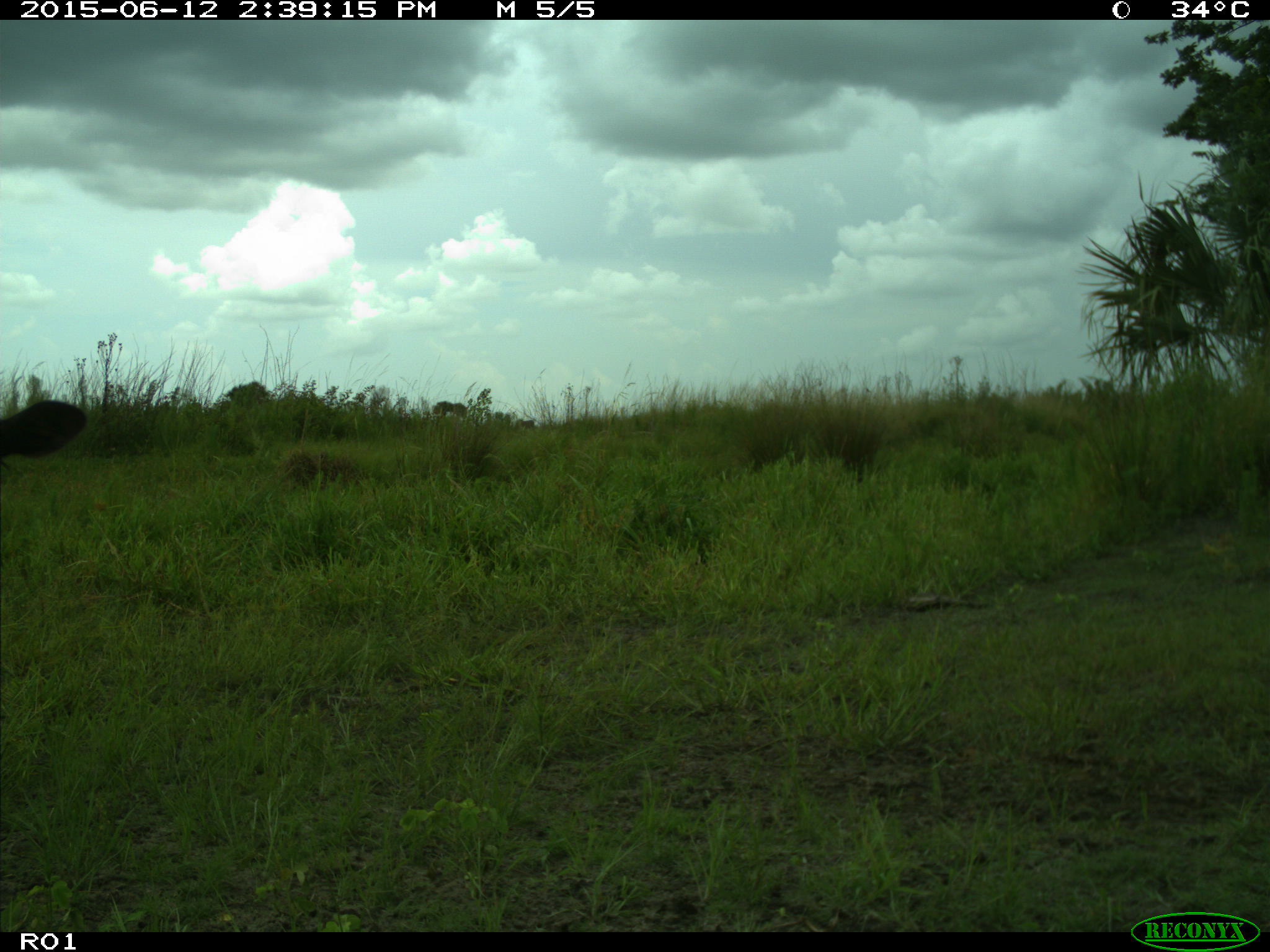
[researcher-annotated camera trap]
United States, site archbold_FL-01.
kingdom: Animalia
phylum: Chordata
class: Mammalia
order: Artiodactyla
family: Bovidae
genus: Bos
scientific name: Bos taurus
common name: domestic cow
Bos taurus (domestic cow).